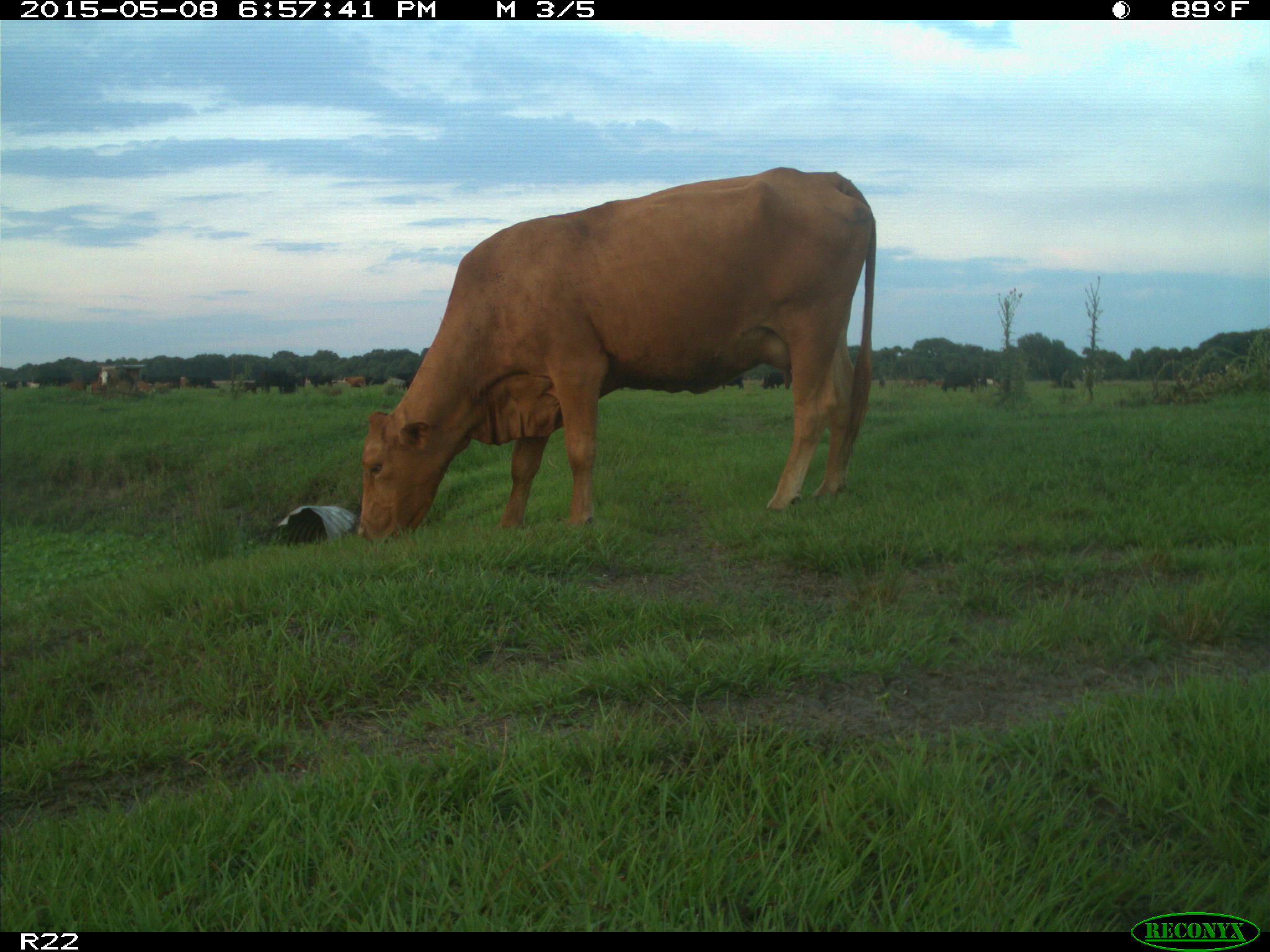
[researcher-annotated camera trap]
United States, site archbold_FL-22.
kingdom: Animalia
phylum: Chordata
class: Mammalia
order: Artiodactyla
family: Bovidae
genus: Bos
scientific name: Bos taurus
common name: domestic cow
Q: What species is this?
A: Bos taurus (domestic cow).